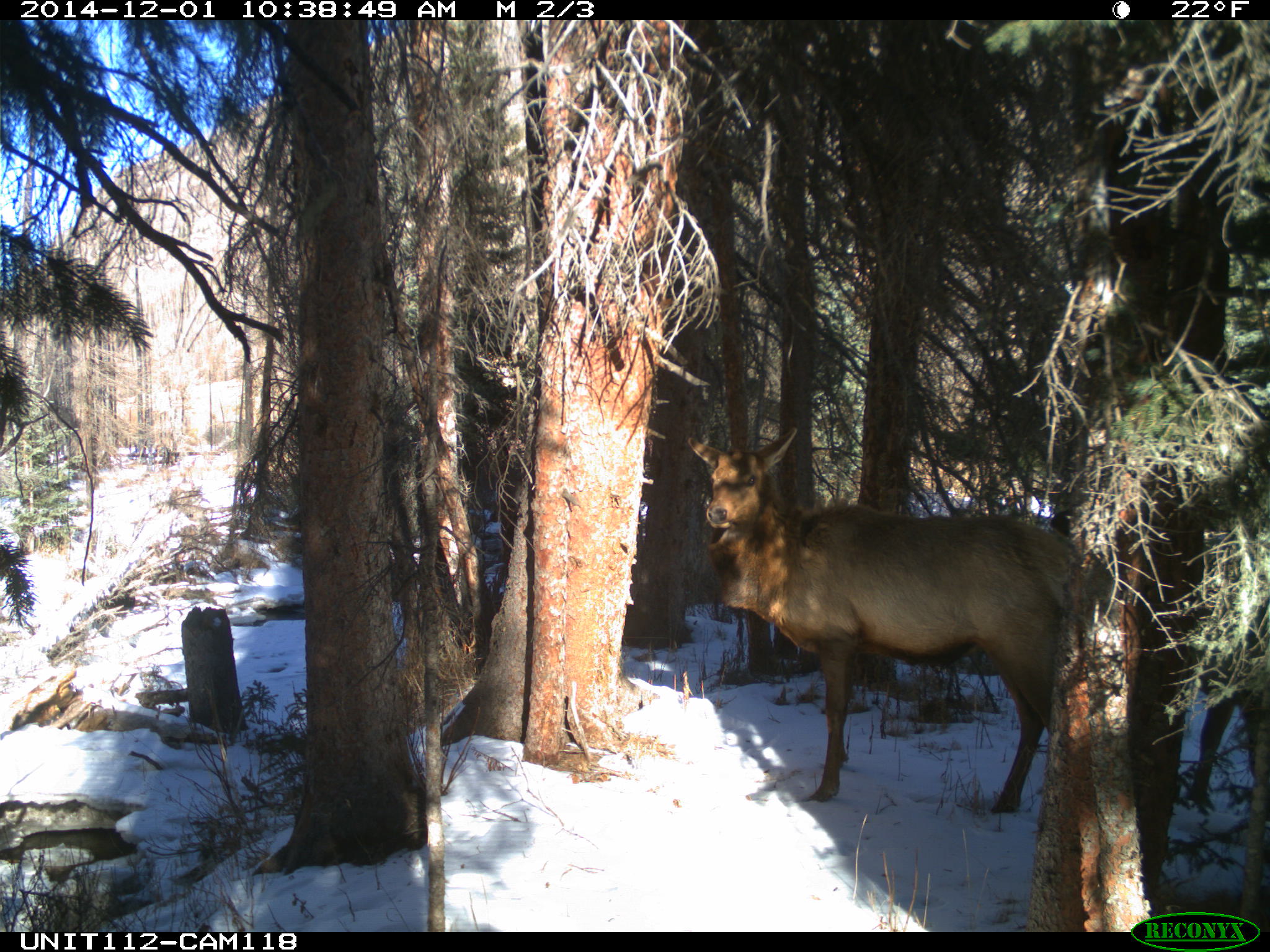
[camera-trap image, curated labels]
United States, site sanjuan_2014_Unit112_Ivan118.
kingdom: Animalia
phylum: Chordata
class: Mammalia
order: Artiodactyla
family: Cervidae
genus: Cervus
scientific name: Cervus elaphus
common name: red deer